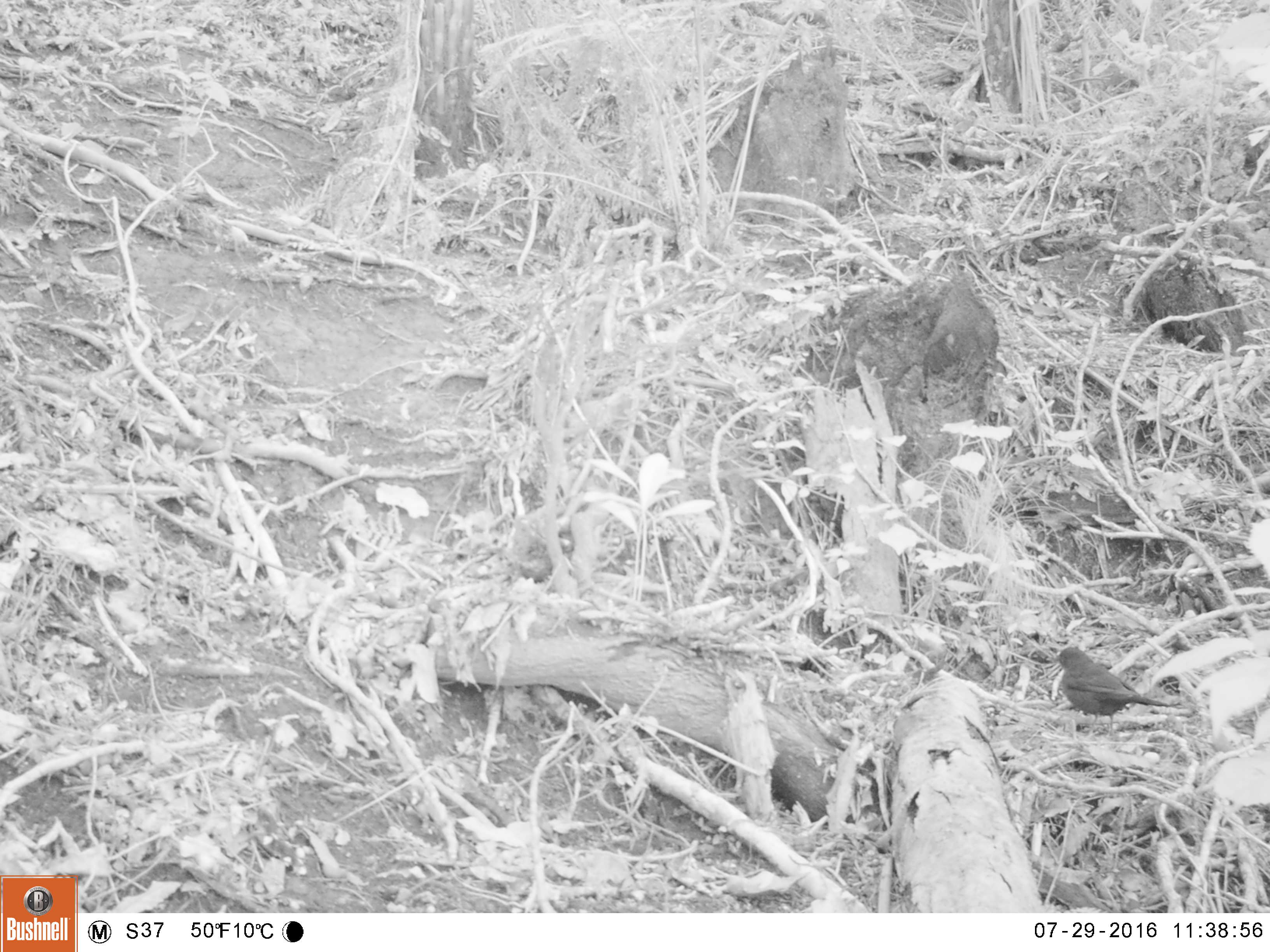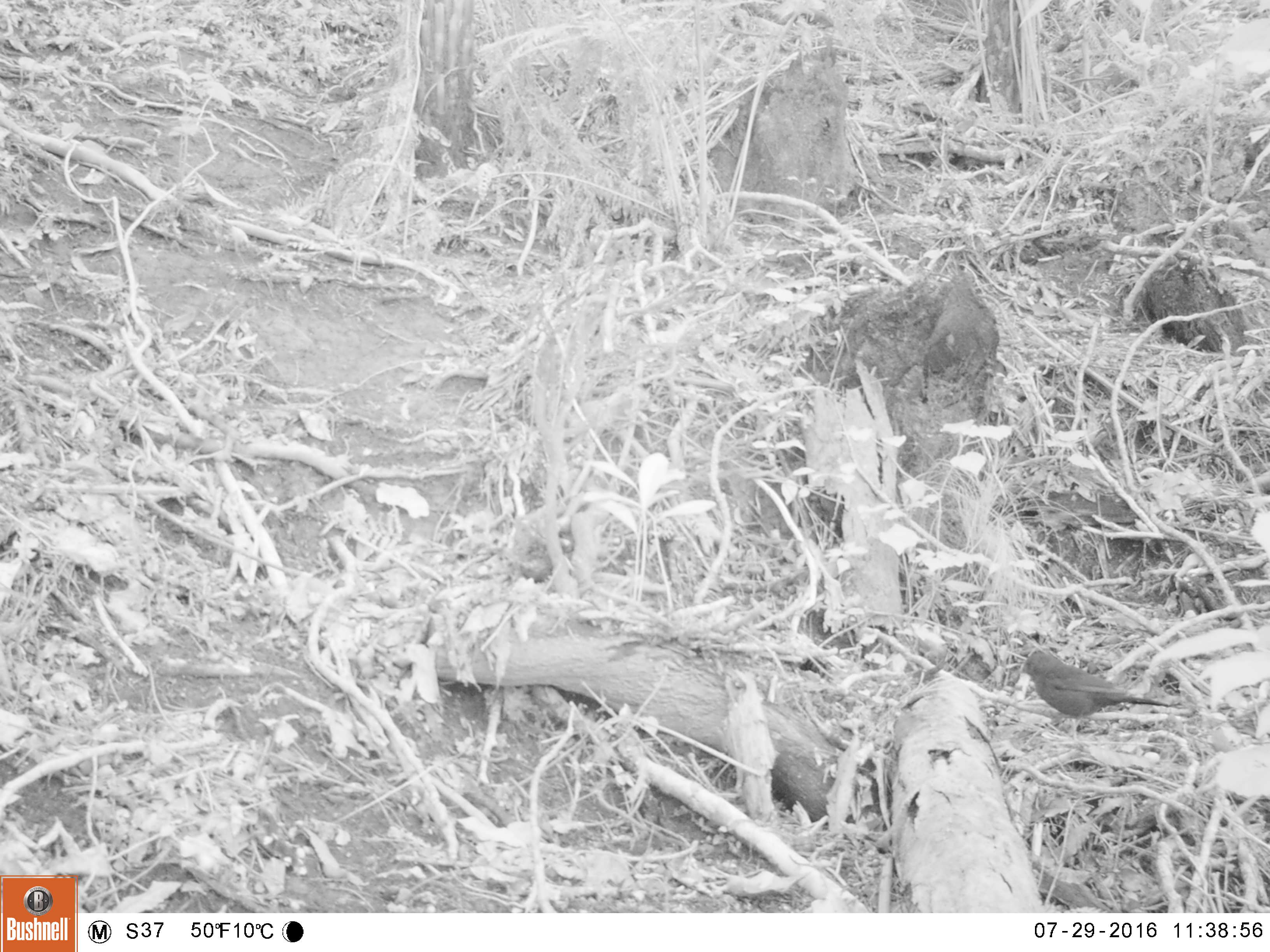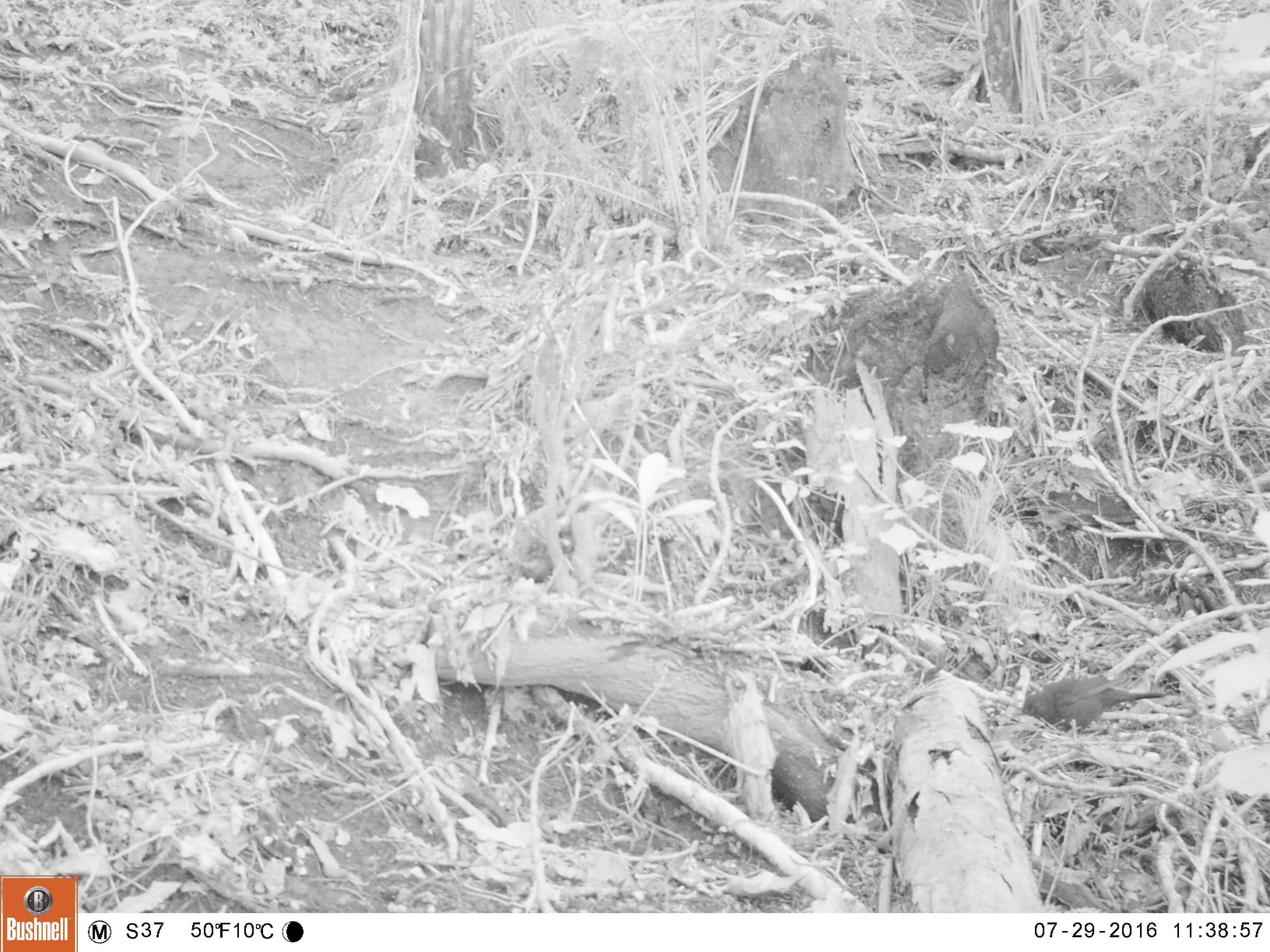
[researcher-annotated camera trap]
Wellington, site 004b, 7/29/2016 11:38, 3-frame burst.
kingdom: Animalia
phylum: Chordata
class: Aves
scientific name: Aves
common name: bird